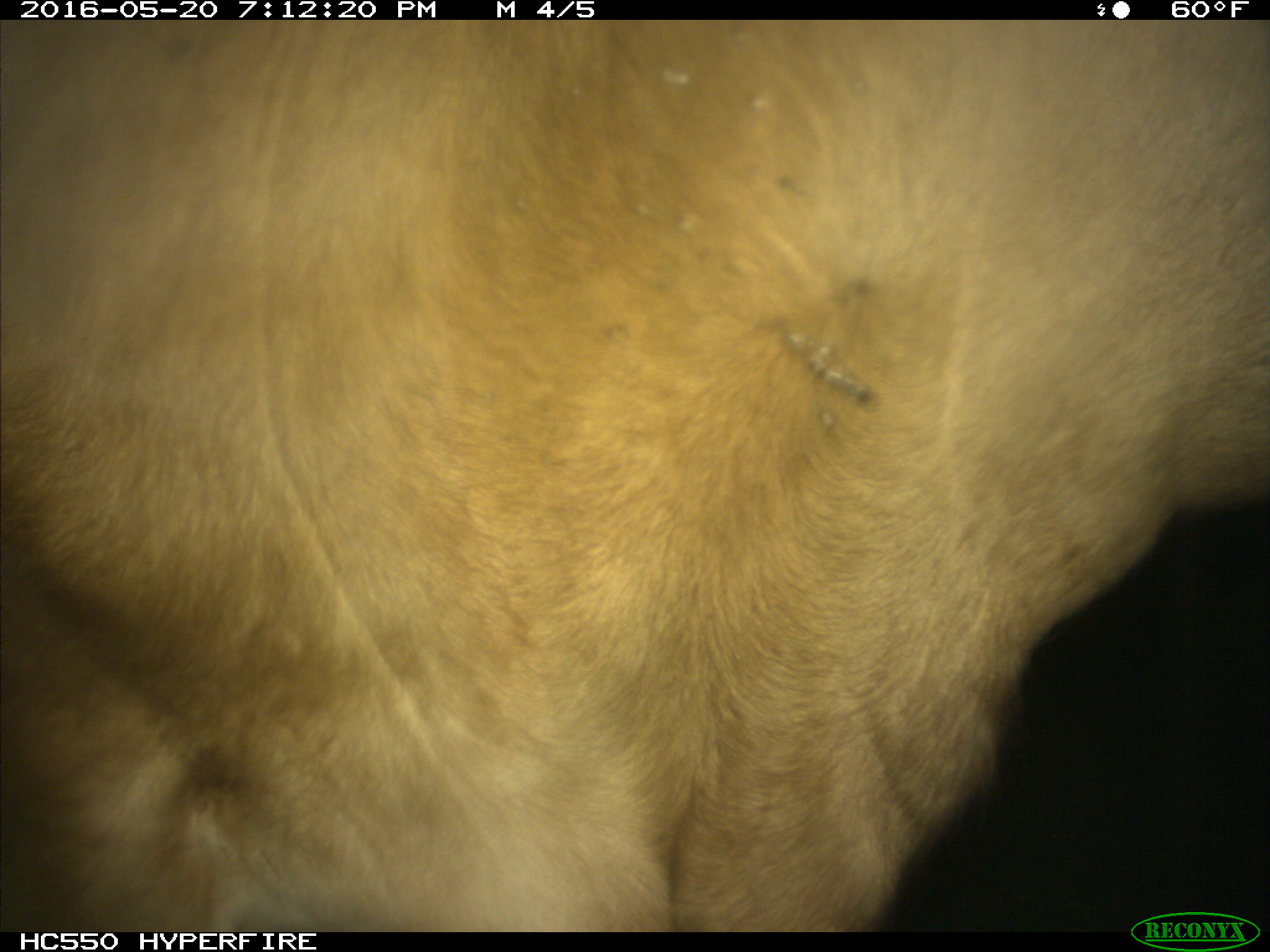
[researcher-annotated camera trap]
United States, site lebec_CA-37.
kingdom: Animalia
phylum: Chordata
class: Mammalia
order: Artiodactyla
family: Bovidae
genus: Bos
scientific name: Bos taurus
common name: domestic cow